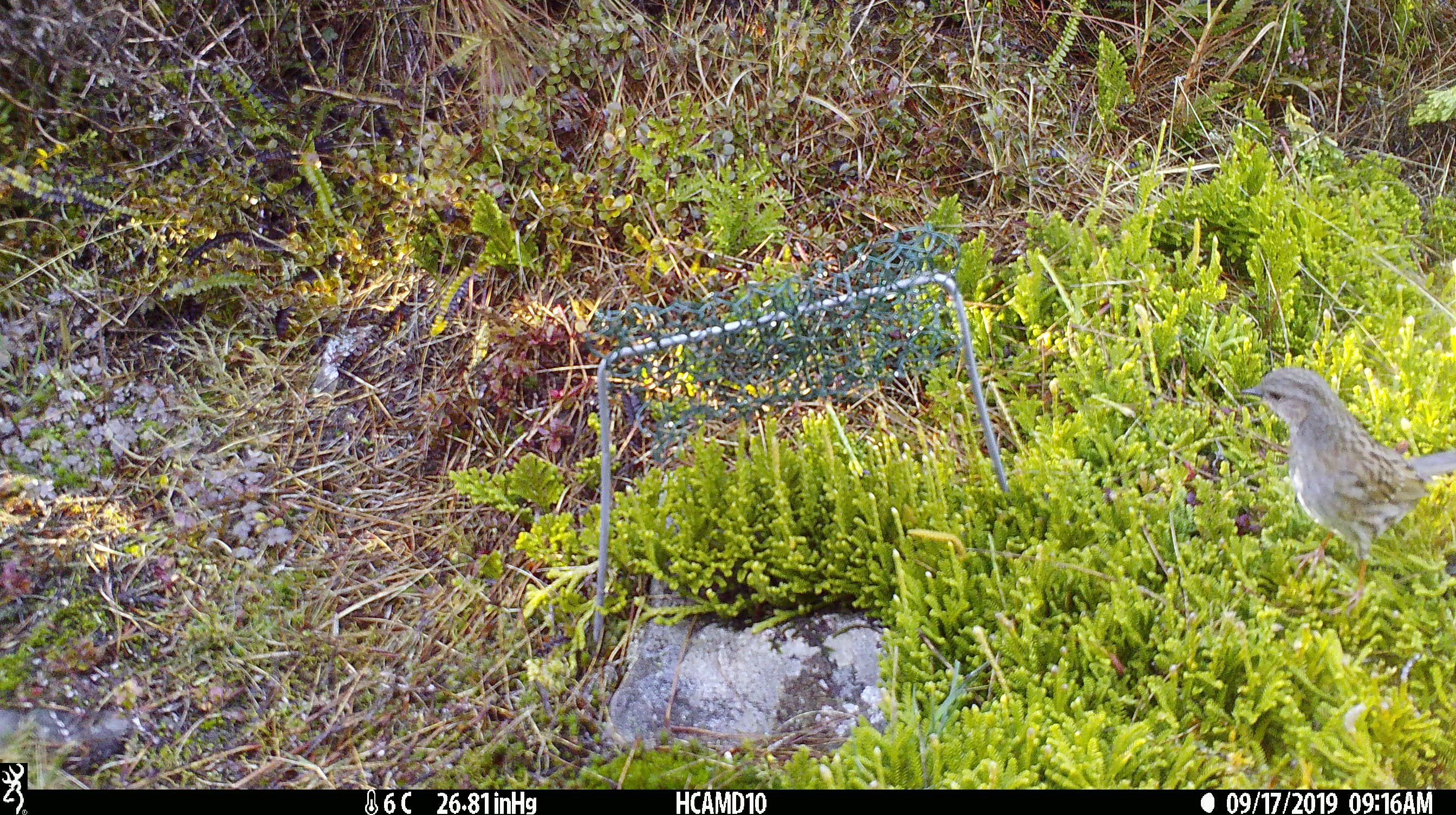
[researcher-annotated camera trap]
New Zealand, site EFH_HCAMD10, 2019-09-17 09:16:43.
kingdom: Animalia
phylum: Chordata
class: Aves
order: Passeriformes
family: Motacillidae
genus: Anthus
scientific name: Anthus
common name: pipit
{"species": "pipit (Anthus)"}